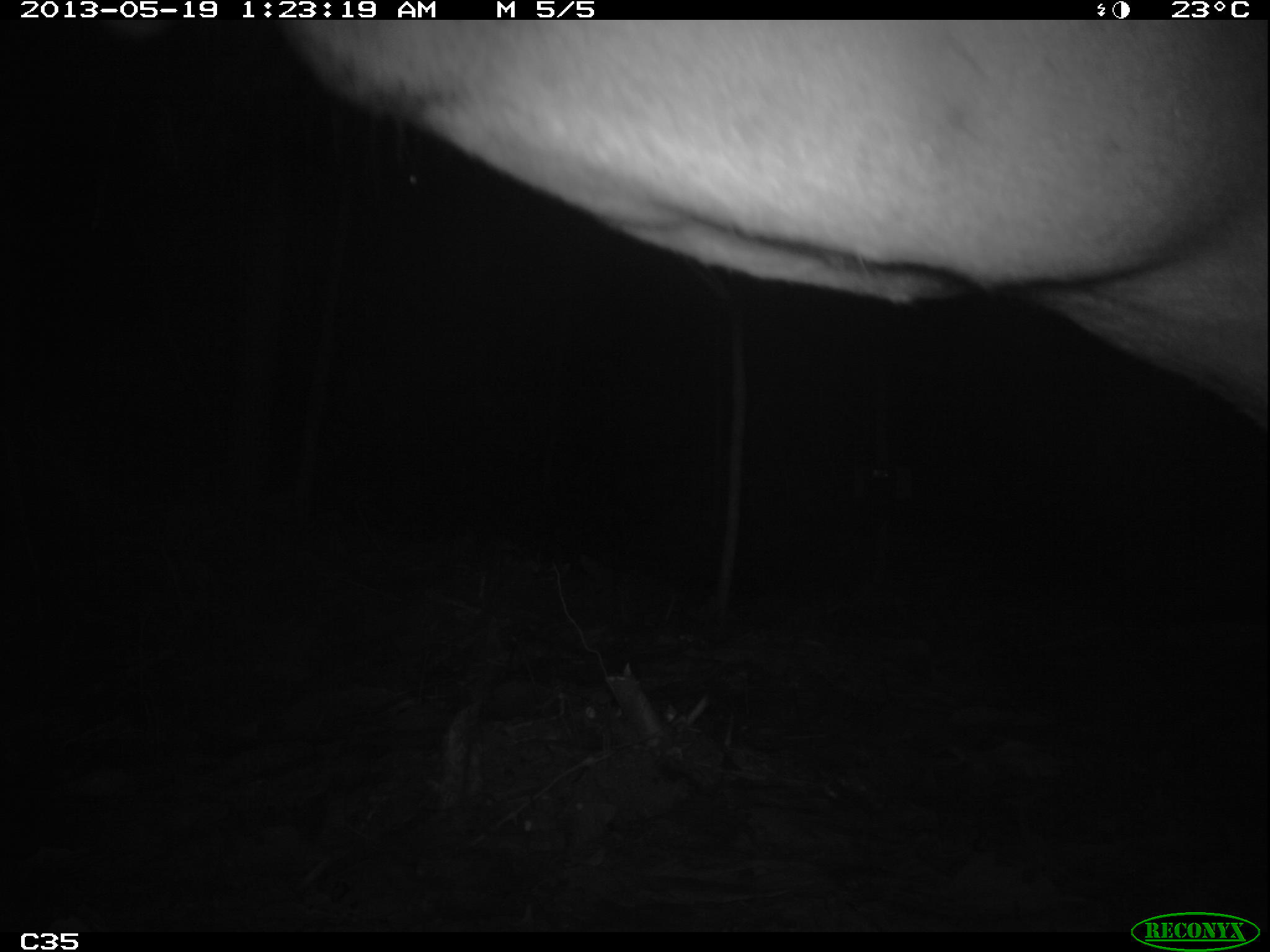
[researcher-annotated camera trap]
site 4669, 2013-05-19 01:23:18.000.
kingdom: Animalia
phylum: Chordata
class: Mammalia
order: Perissodactyla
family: Tapiridae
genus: Tapirus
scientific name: Tapirus terrestris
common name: south american tapir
Tapirus terrestris (south american tapir), count 1, age adult.